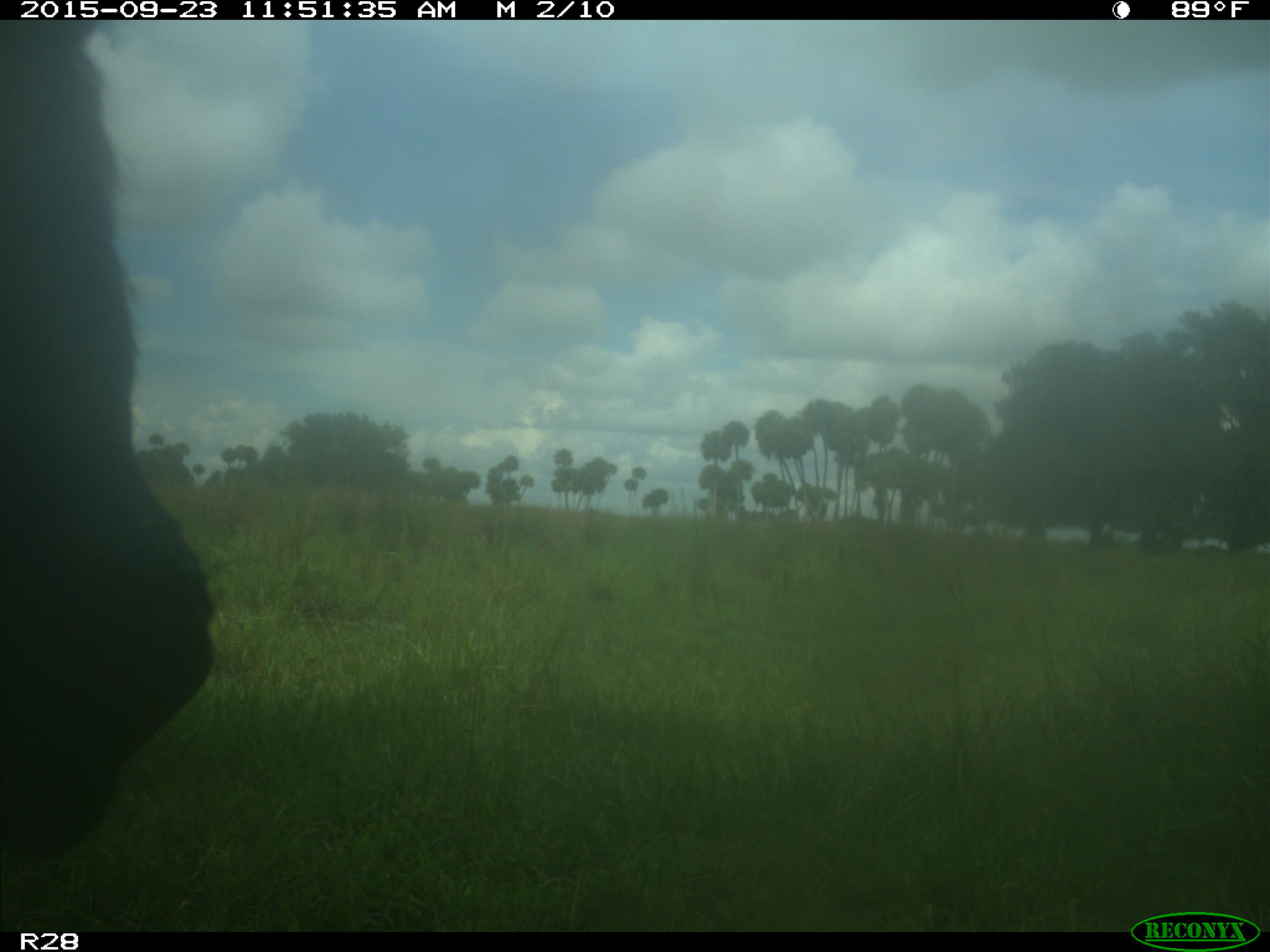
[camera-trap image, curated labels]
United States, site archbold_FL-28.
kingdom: Animalia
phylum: Chordata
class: Mammalia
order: Artiodactyla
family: Bovidae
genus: Bos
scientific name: Bos taurus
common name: domestic cow